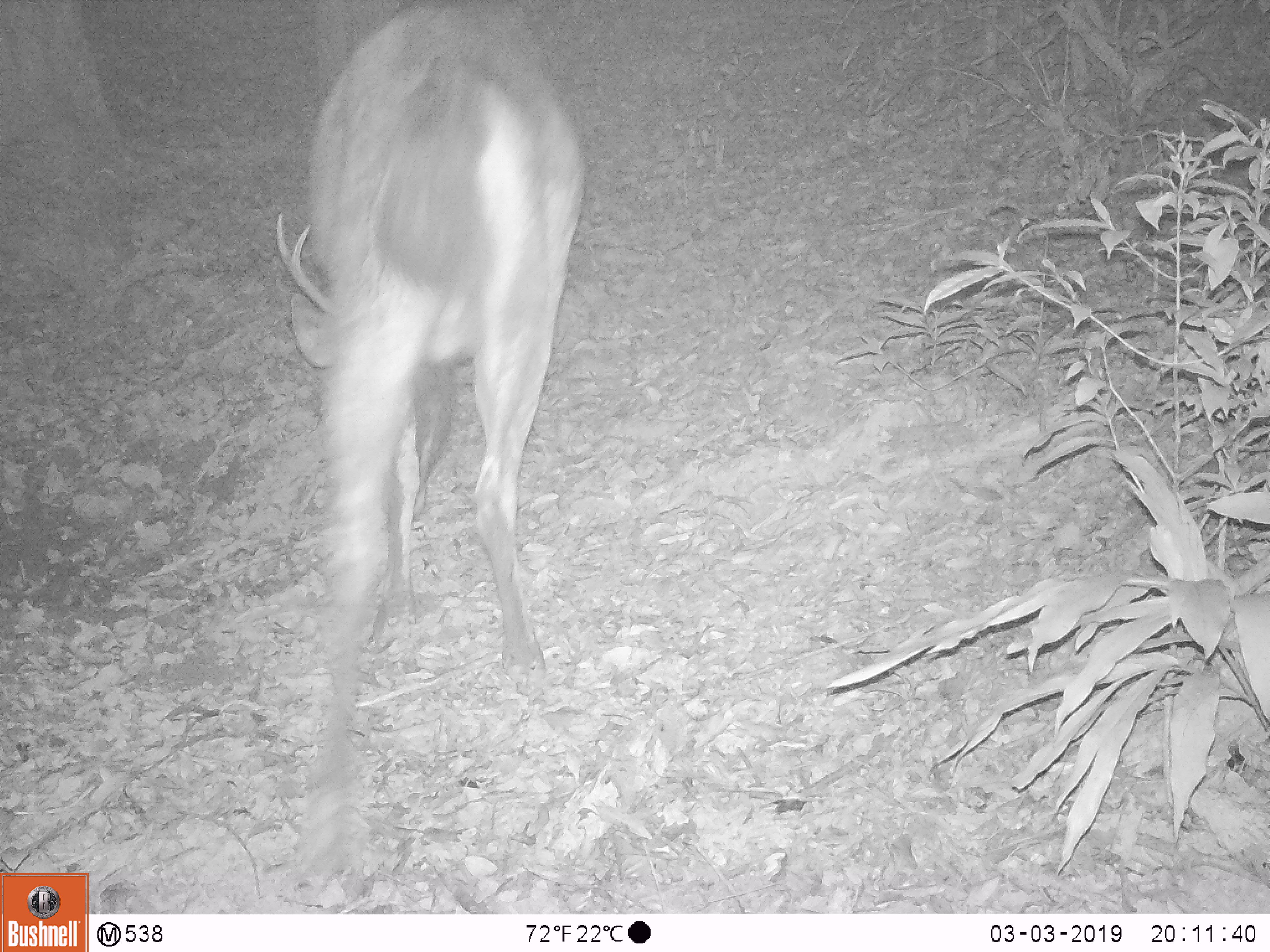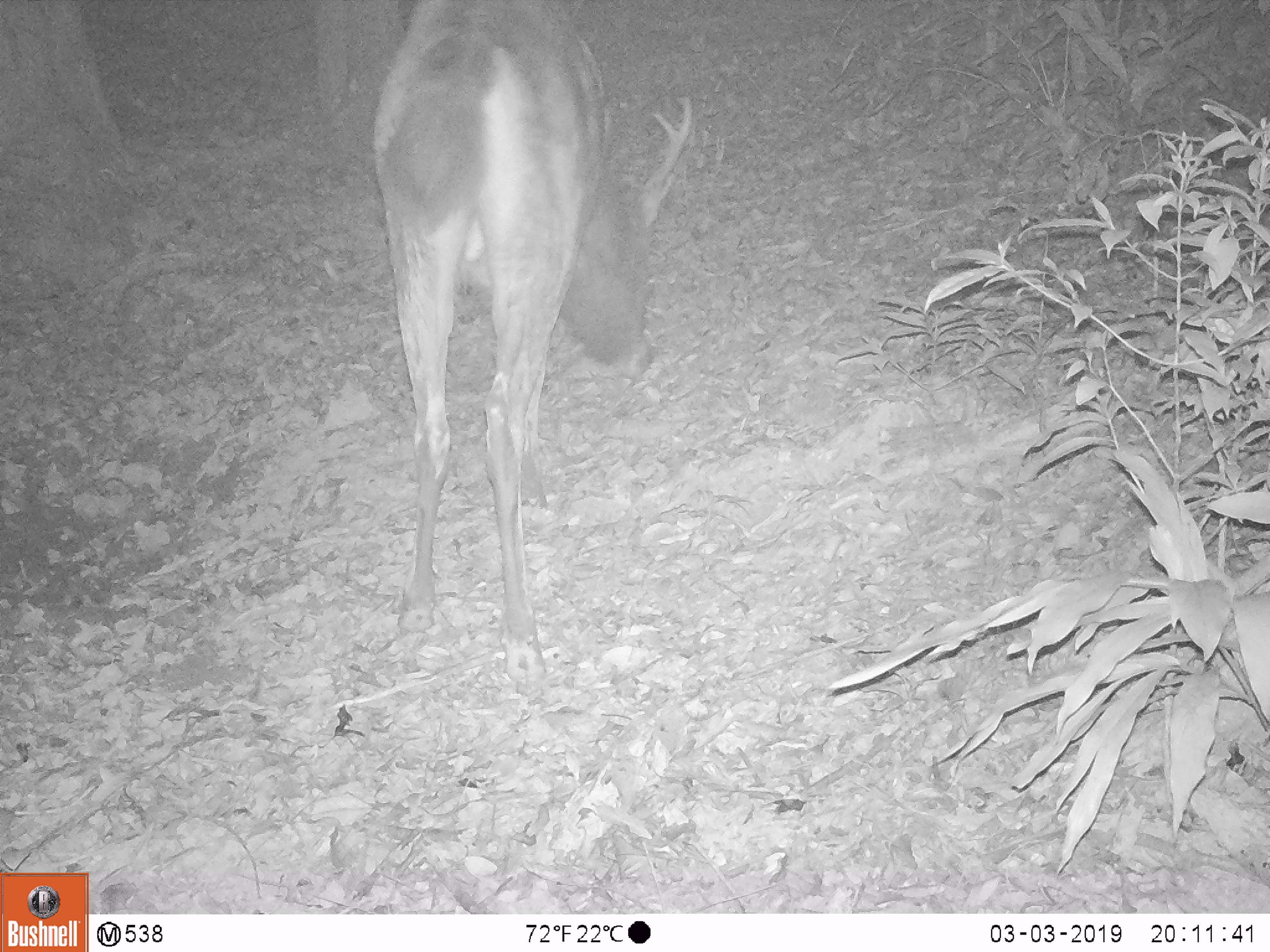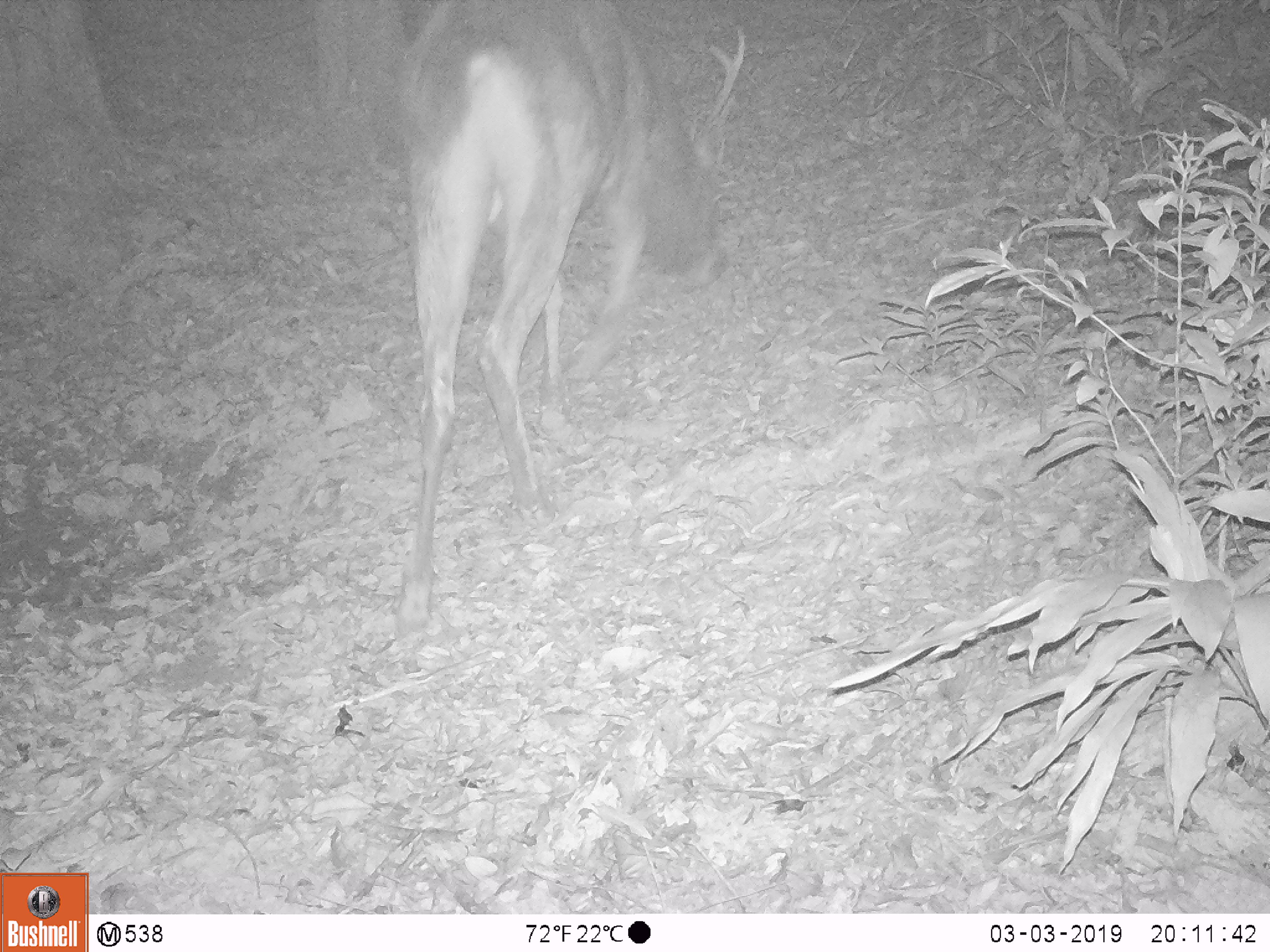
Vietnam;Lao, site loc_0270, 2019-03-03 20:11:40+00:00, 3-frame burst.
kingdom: Animalia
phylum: Chordata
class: Mammalia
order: Artiodactyla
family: Cervidae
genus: Rusa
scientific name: Rusa unicolor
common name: sambar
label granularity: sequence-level